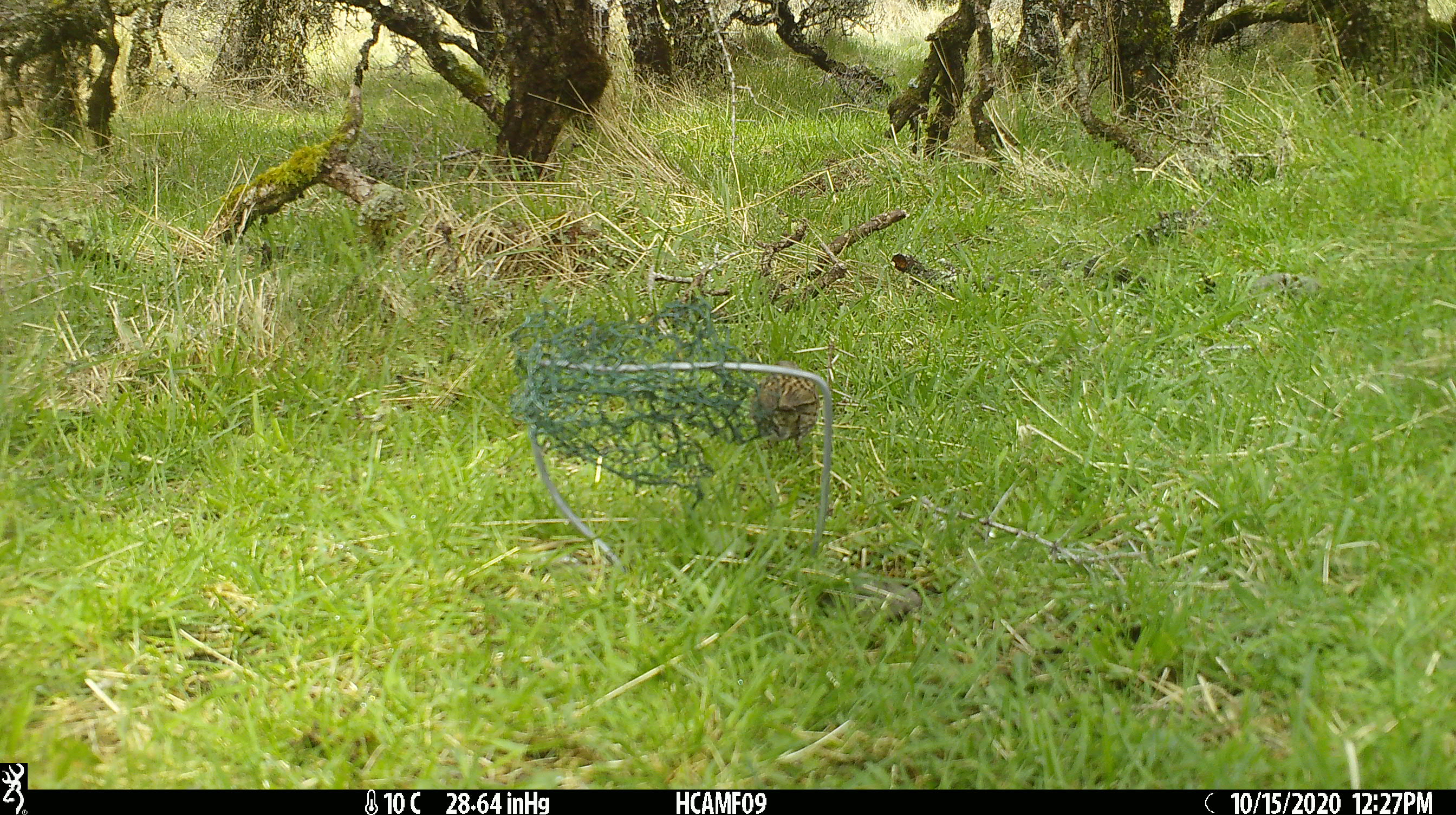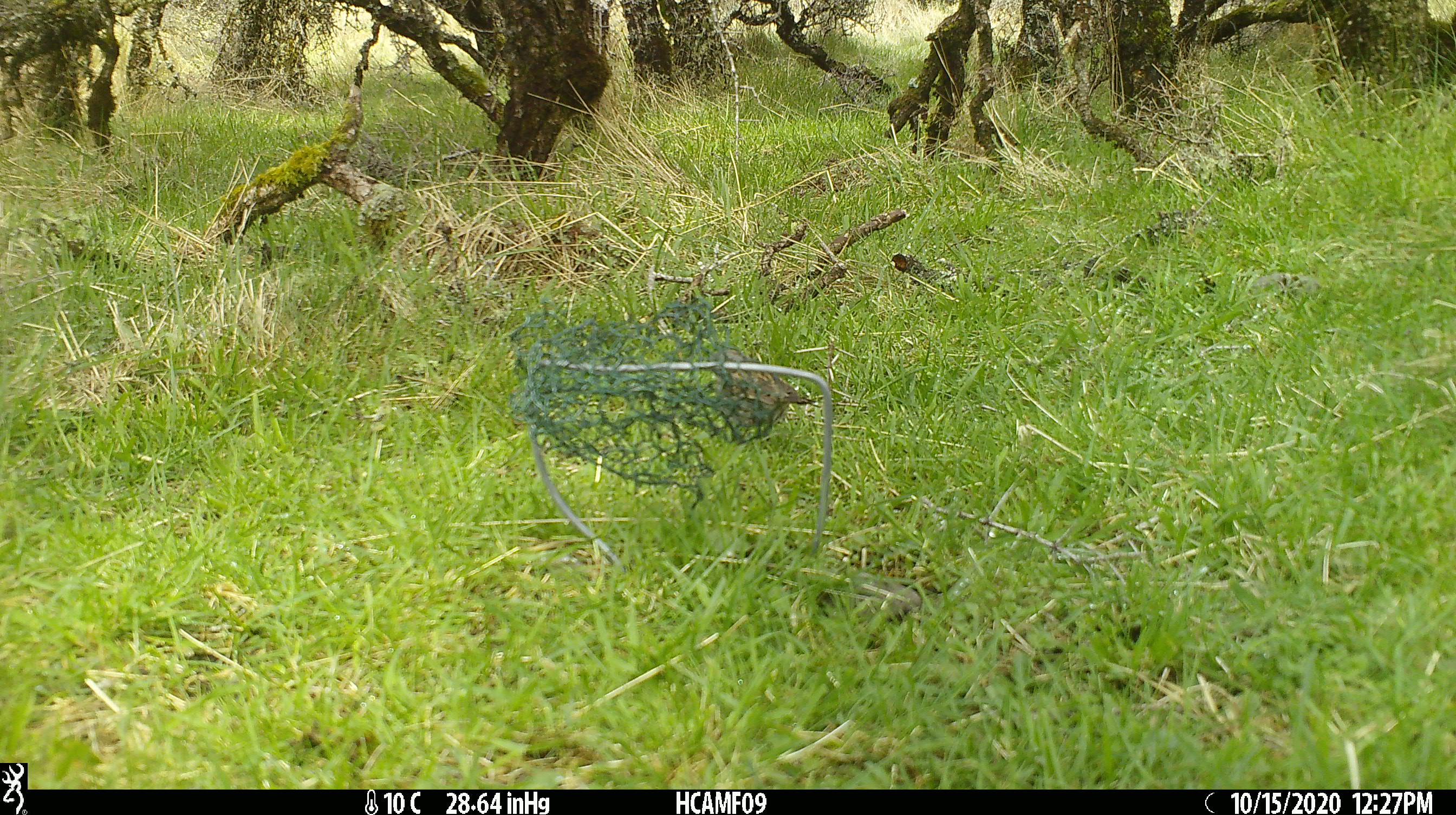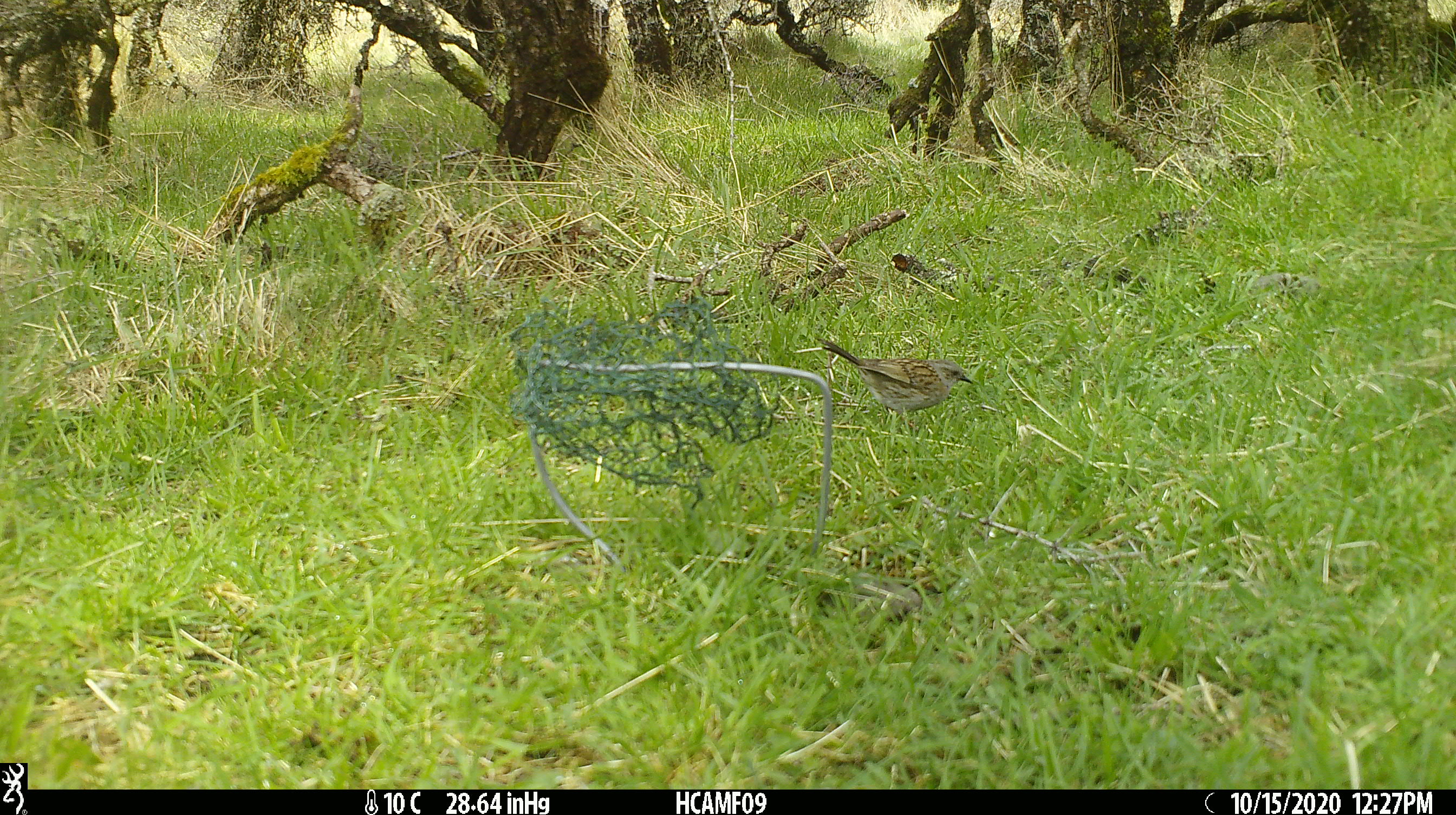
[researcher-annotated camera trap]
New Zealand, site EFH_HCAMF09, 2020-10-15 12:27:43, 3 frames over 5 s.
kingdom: Animalia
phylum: Chordata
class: Aves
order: Passeriformes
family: Prunellidae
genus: Prunella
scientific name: Prunella modularis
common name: dunnock